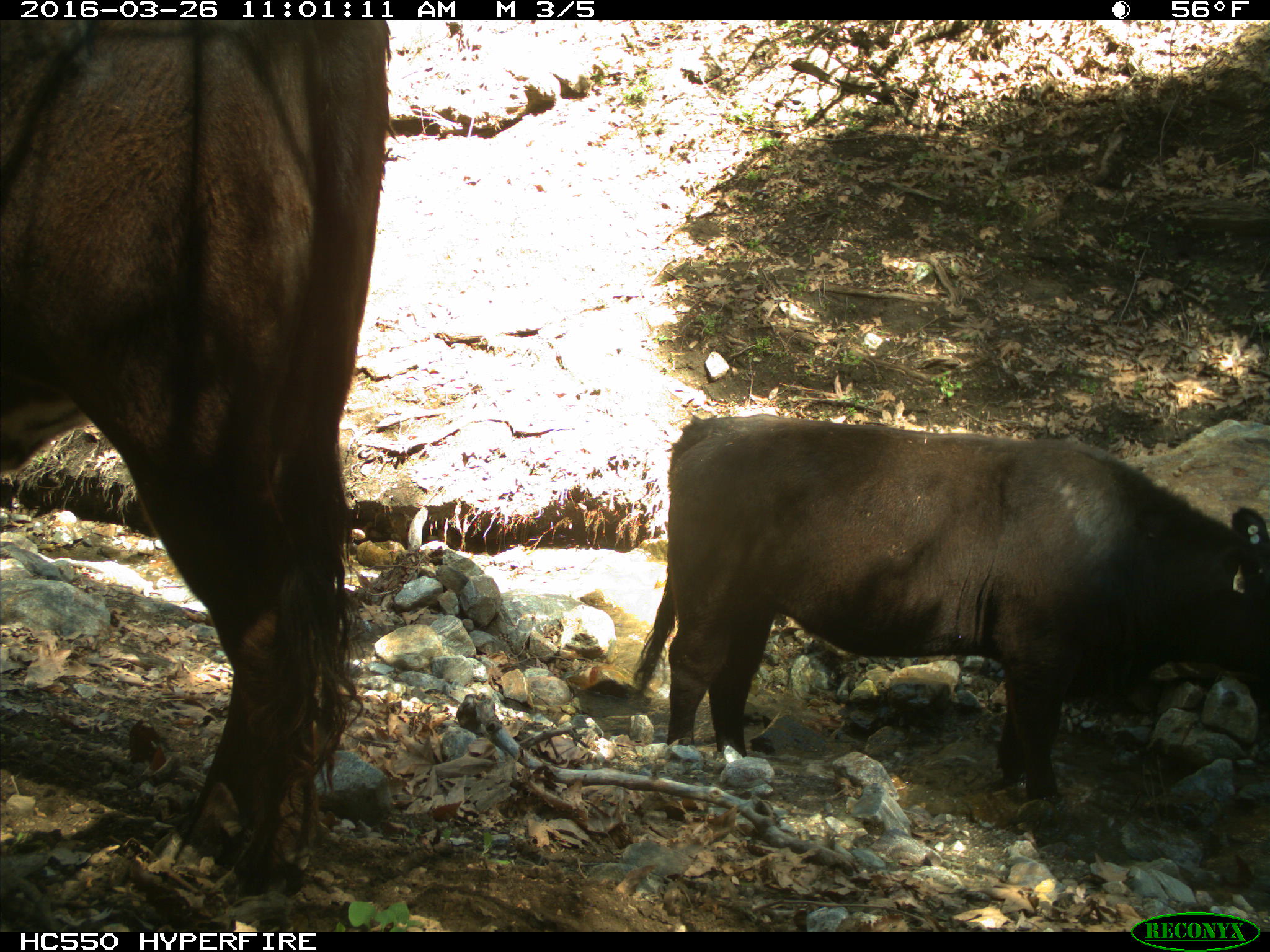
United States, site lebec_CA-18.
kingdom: Animalia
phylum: Chordata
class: Mammalia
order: Artiodactyla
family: Bovidae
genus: Bos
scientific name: Bos taurus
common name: domestic cow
Bos taurus (domestic cow).